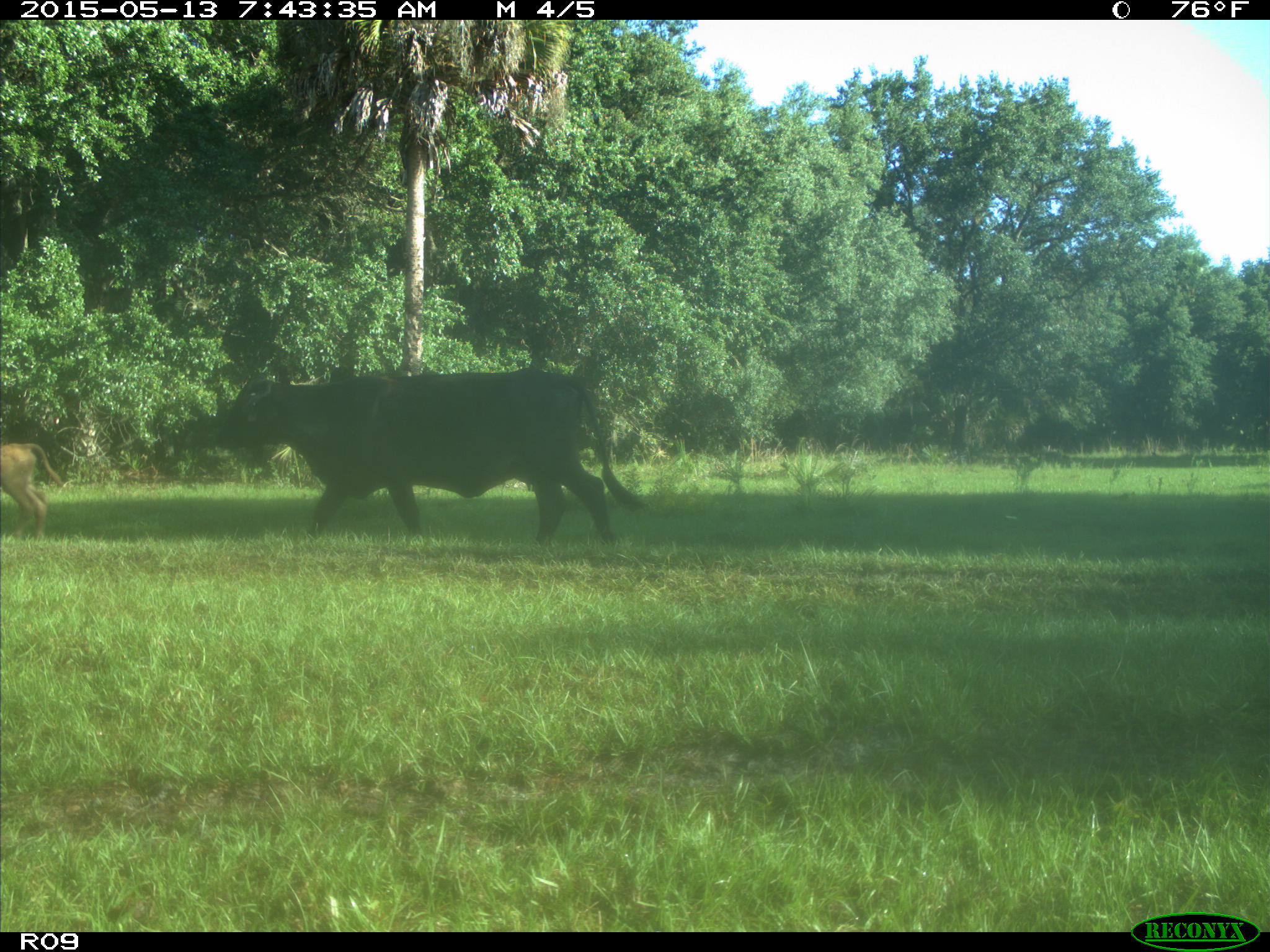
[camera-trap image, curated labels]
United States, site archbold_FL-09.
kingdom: Animalia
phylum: Chordata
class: Mammalia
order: Artiodactyla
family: Bovidae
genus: Bos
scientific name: Bos taurus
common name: domestic cow